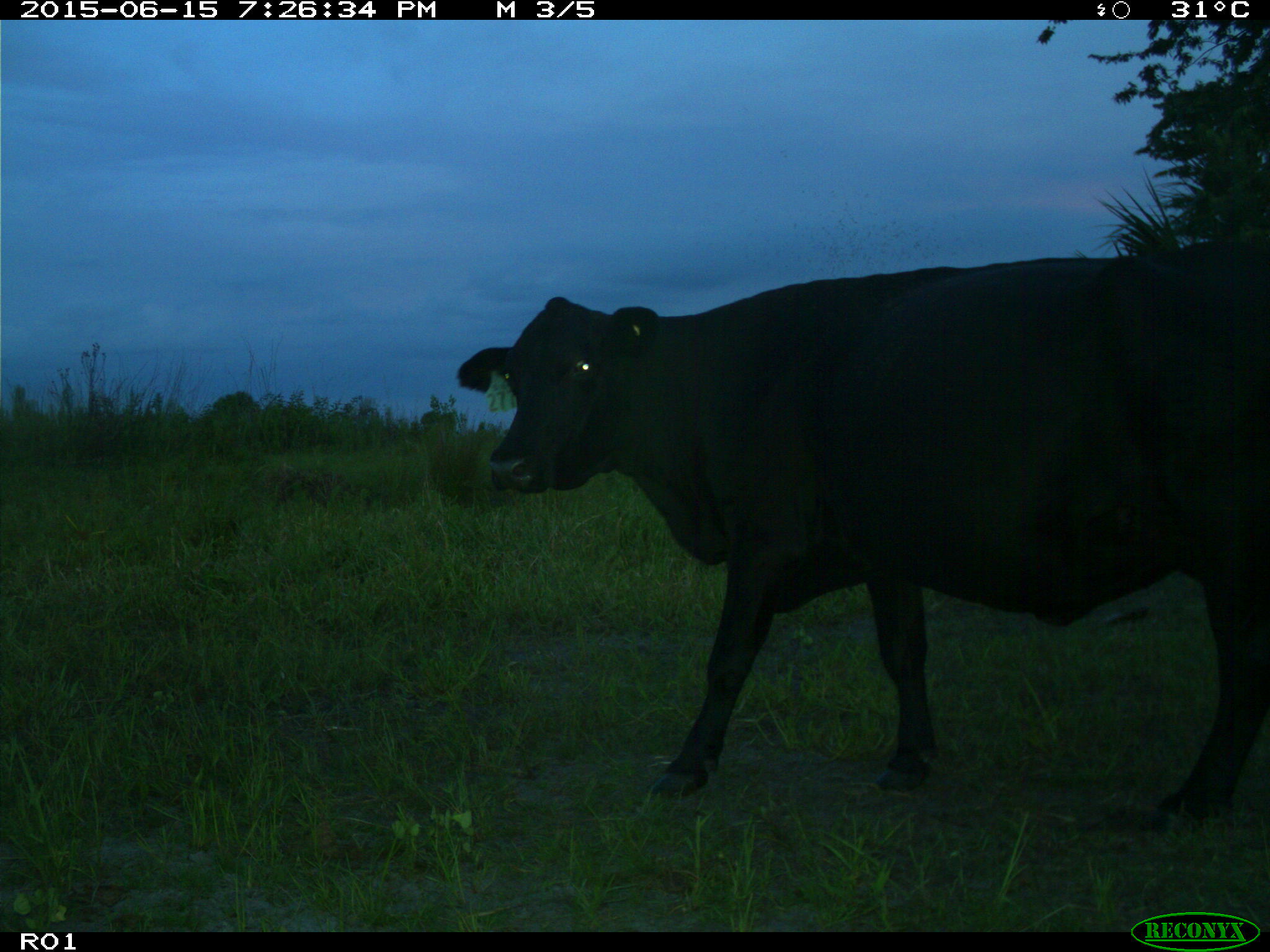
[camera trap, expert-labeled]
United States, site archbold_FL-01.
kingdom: Animalia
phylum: Chordata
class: Mammalia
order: Artiodactyla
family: Bovidae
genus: Bos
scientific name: Bos taurus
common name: domestic cow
Bos taurus (domestic cow).